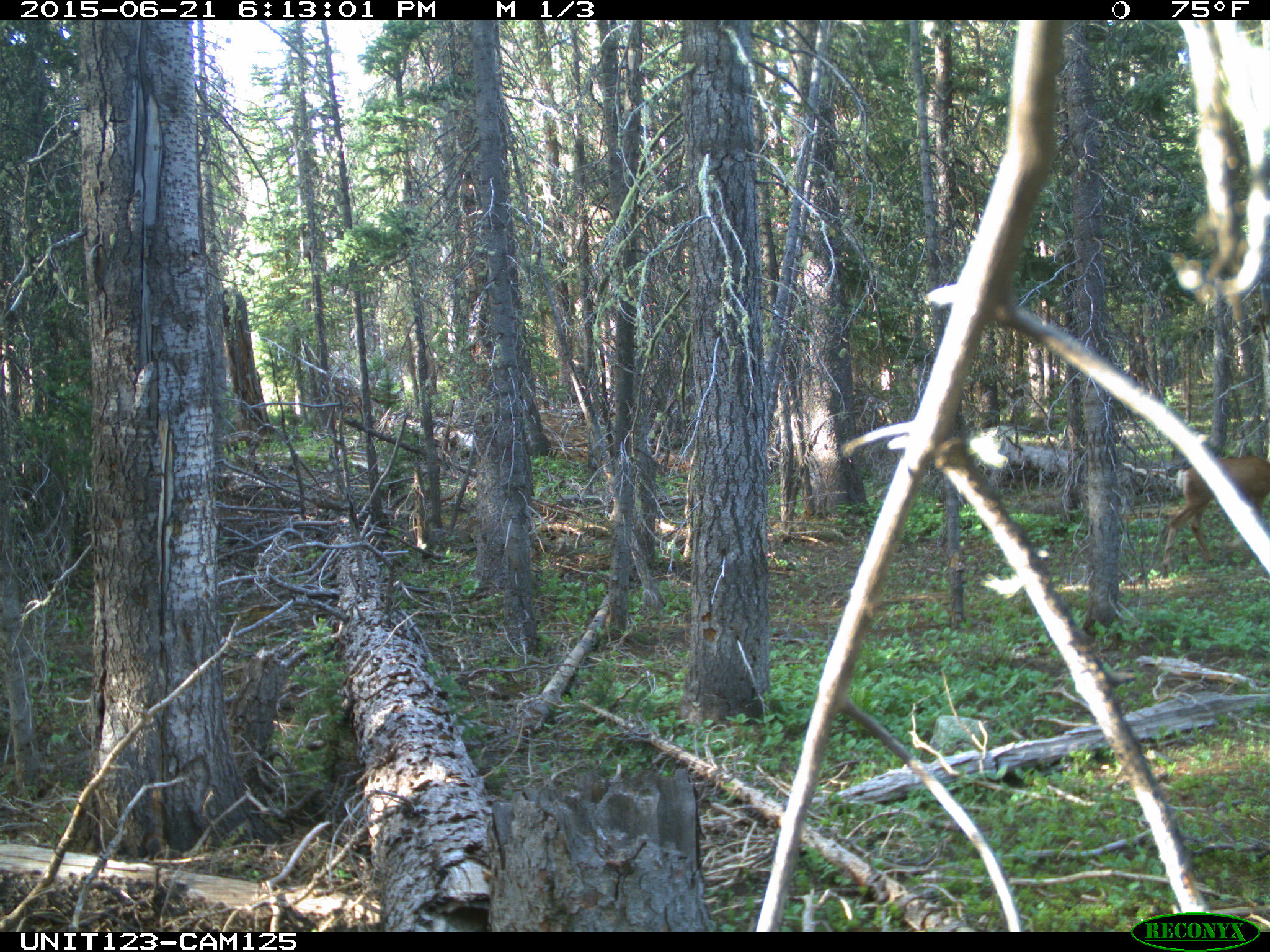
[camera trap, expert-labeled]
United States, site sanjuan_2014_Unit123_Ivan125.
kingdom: Animalia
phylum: Chordata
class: Mammalia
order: Artiodactyla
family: Cervidae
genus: Odocoileus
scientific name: Odocoileus hemionus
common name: mule deer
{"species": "Odocoileus hemionus (mule deer)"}